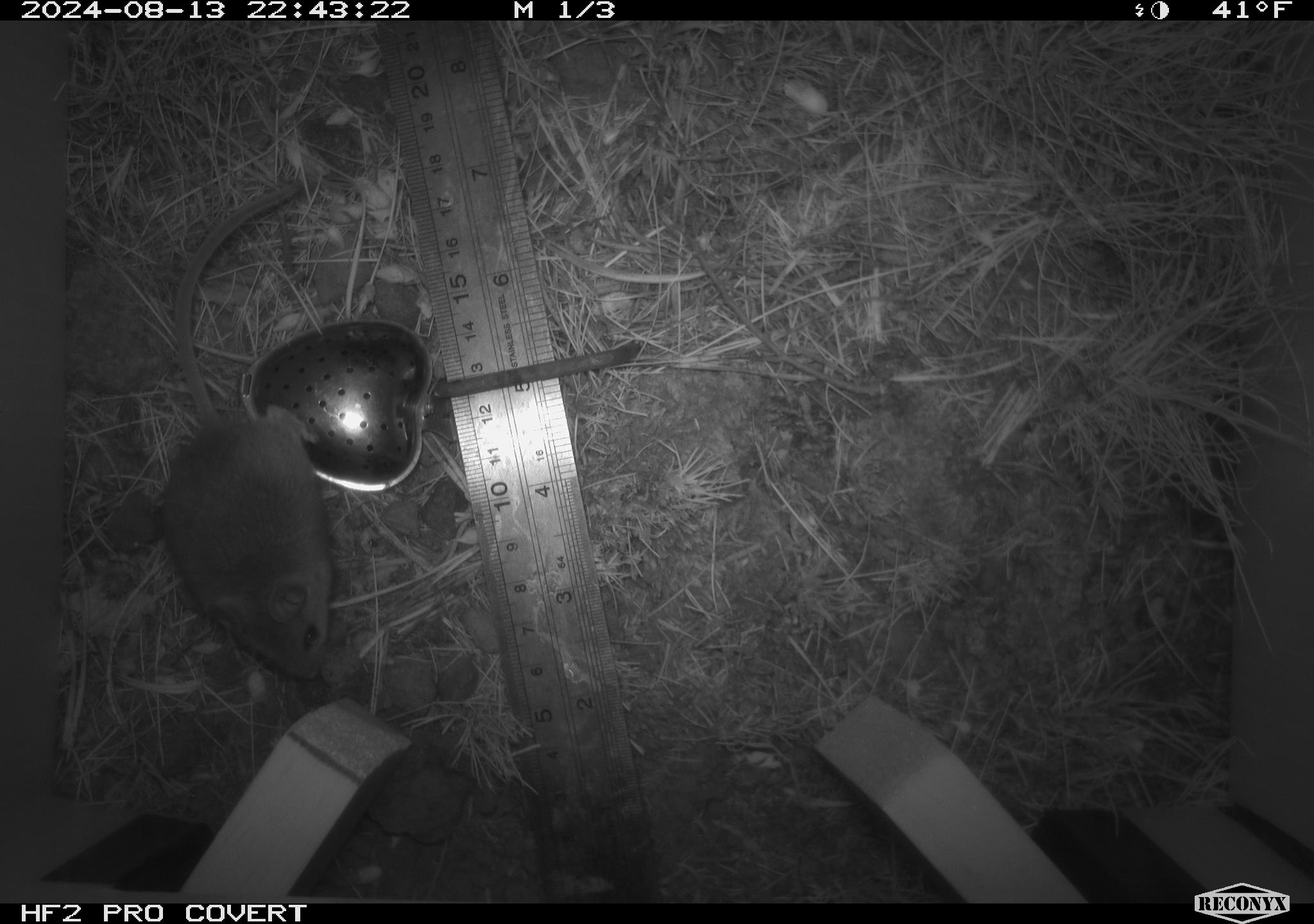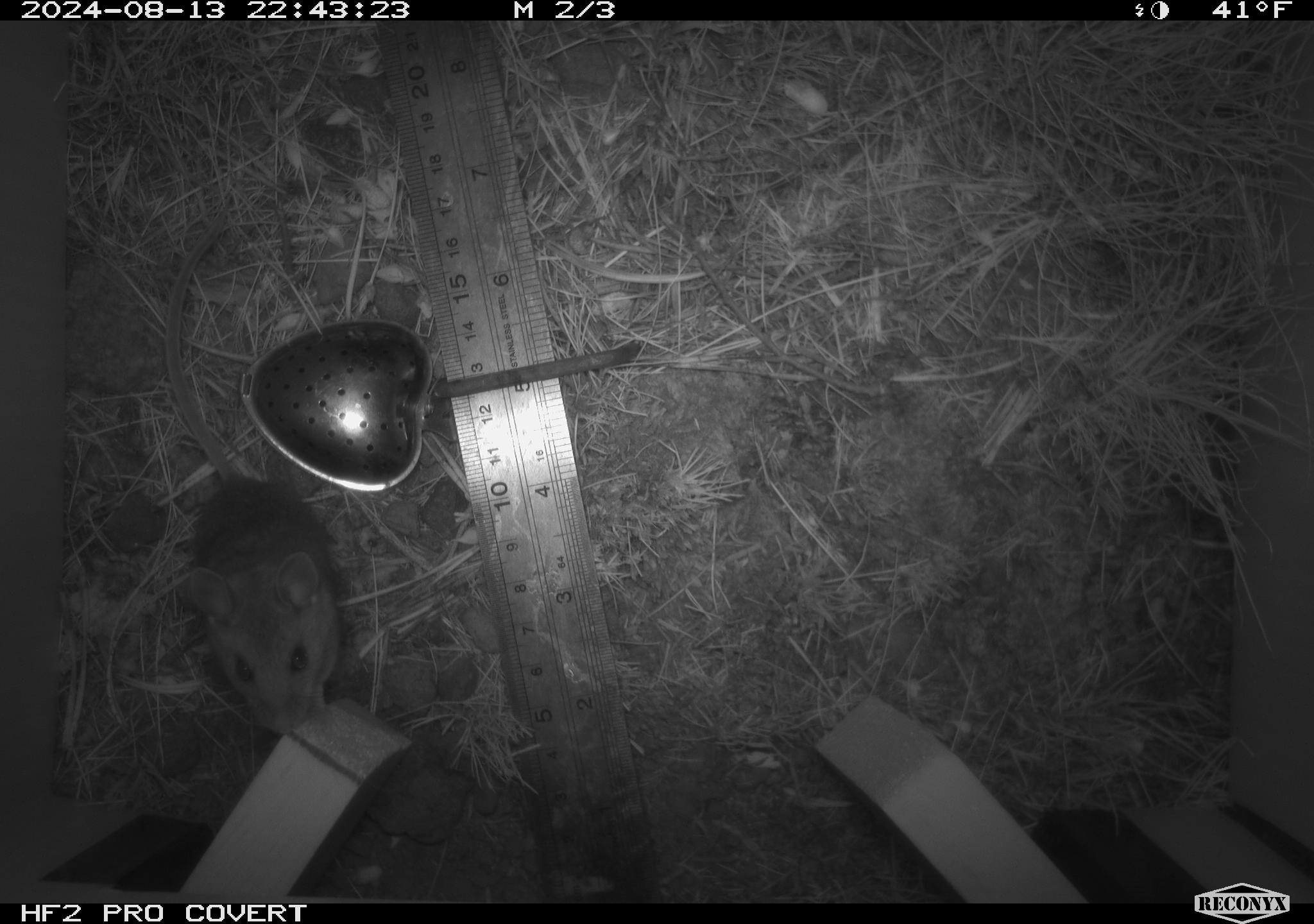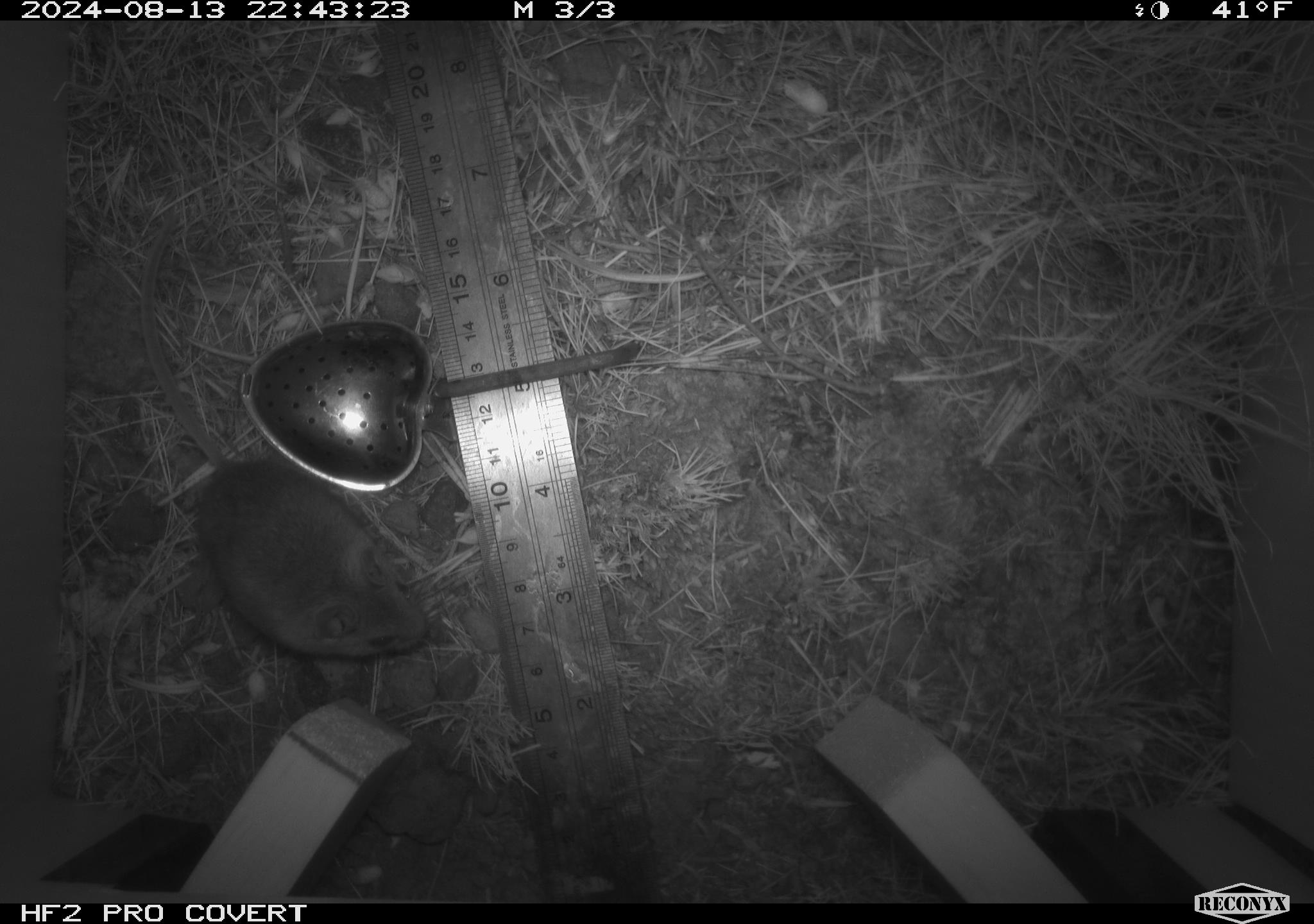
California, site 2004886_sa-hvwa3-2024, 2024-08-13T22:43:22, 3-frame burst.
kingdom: Animalia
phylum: Chordata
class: Mammalia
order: Rodentia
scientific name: Rodentia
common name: mouse species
Mouse species (Rodentia).